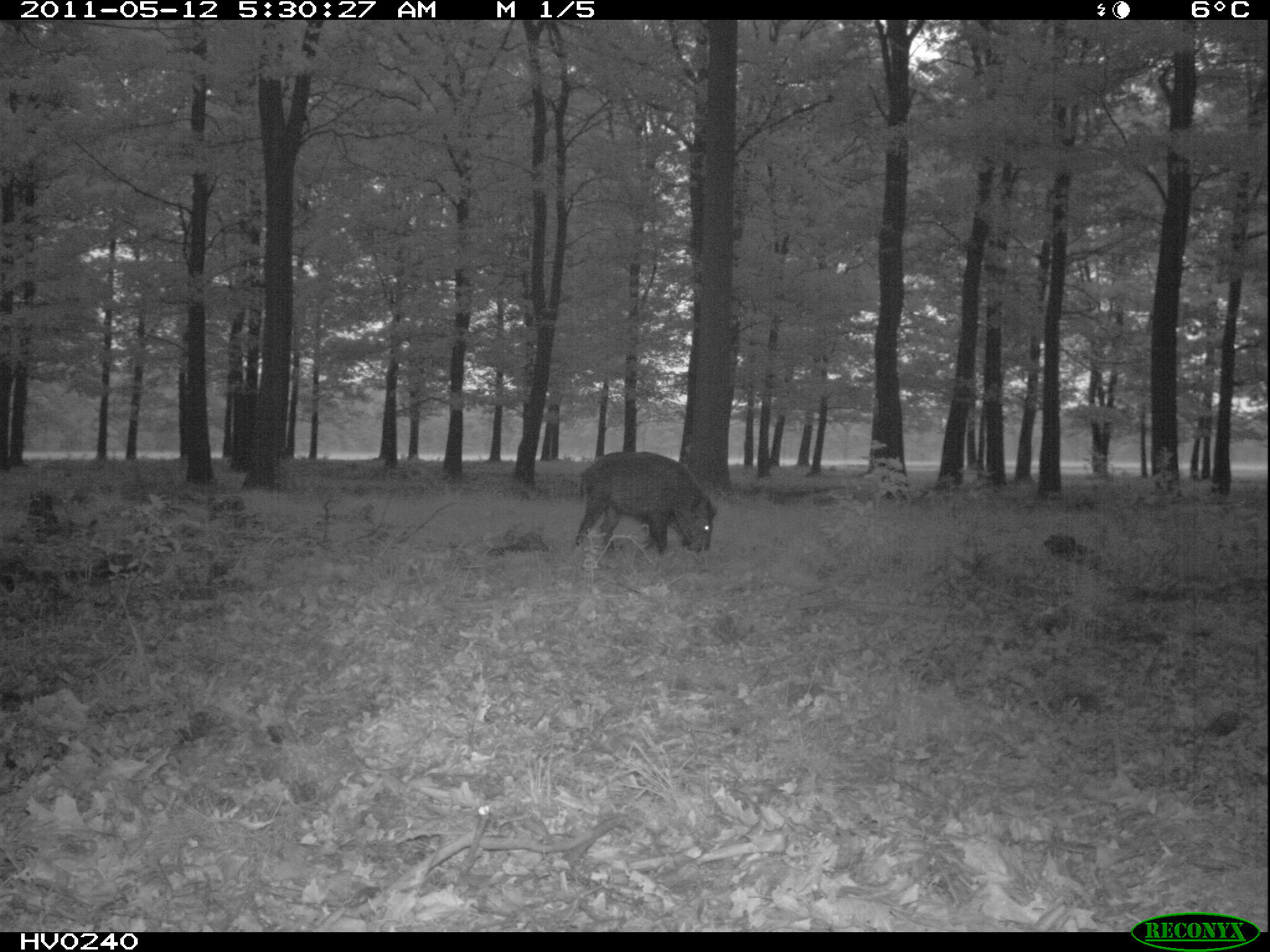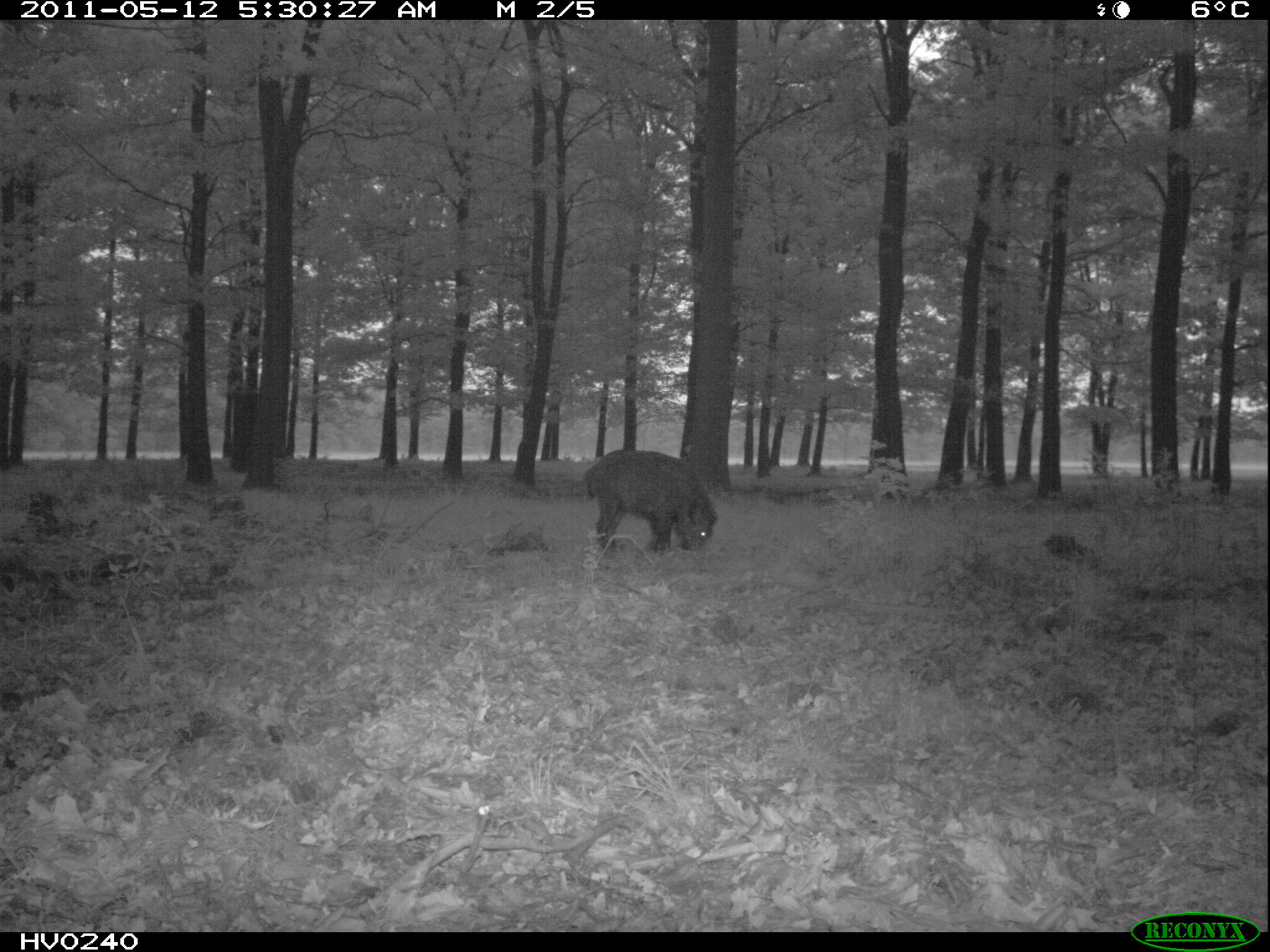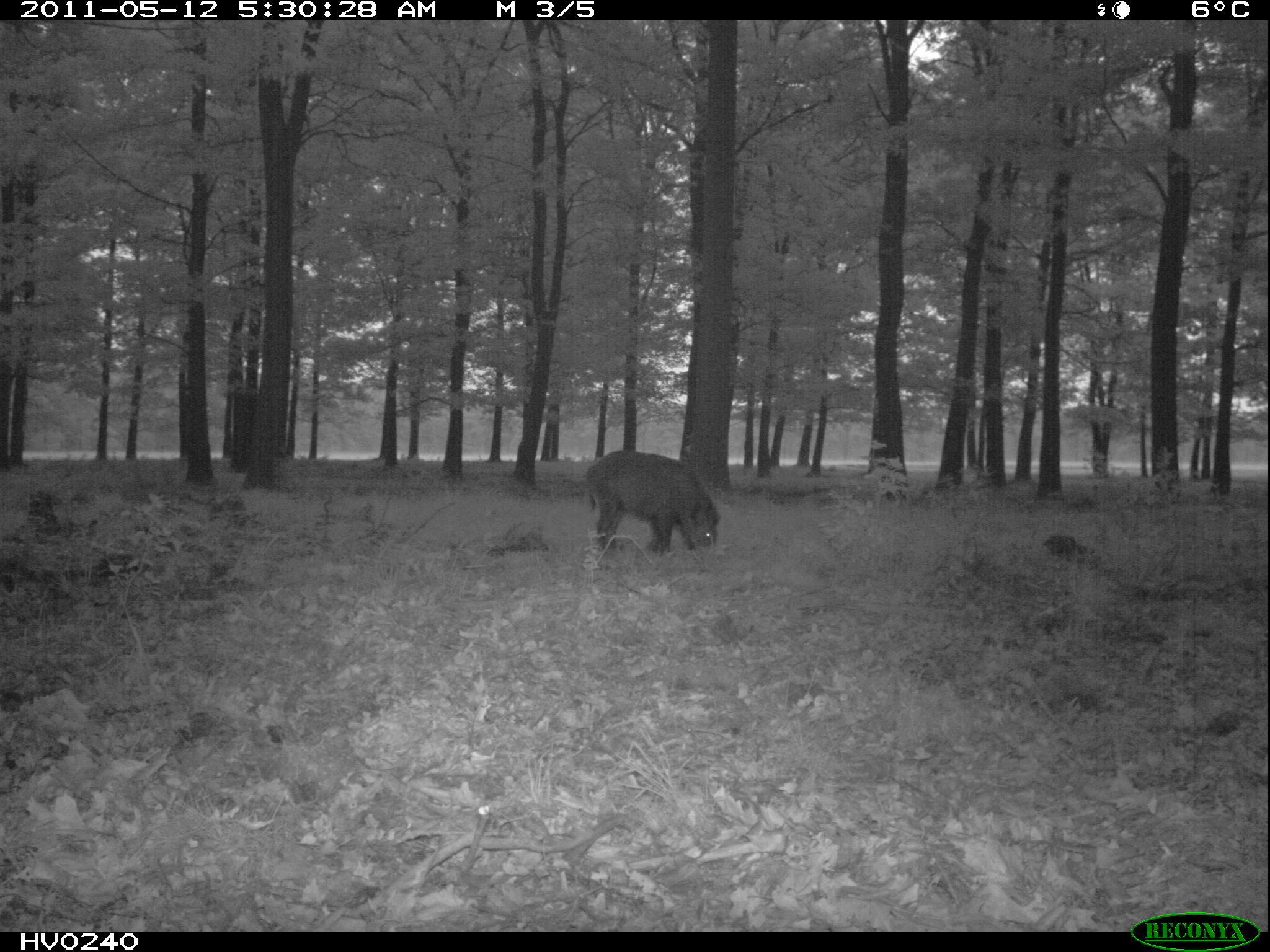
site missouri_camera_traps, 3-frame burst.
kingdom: Animalia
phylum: Chordata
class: Mammalia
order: Artiodactyla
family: Suidae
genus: Sus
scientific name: Sus scrofa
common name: wild boar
Wild boar (Sus scrofa). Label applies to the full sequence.